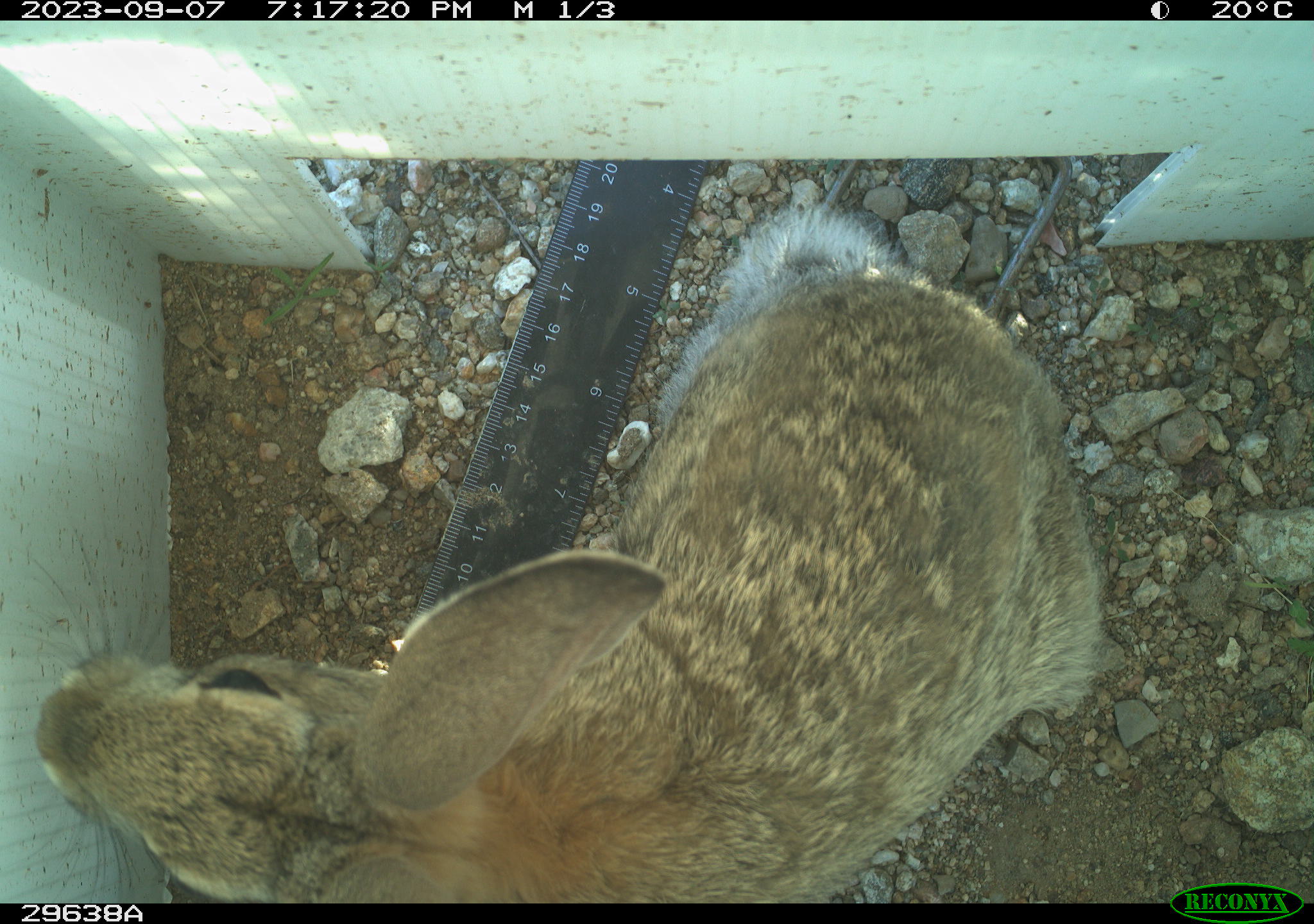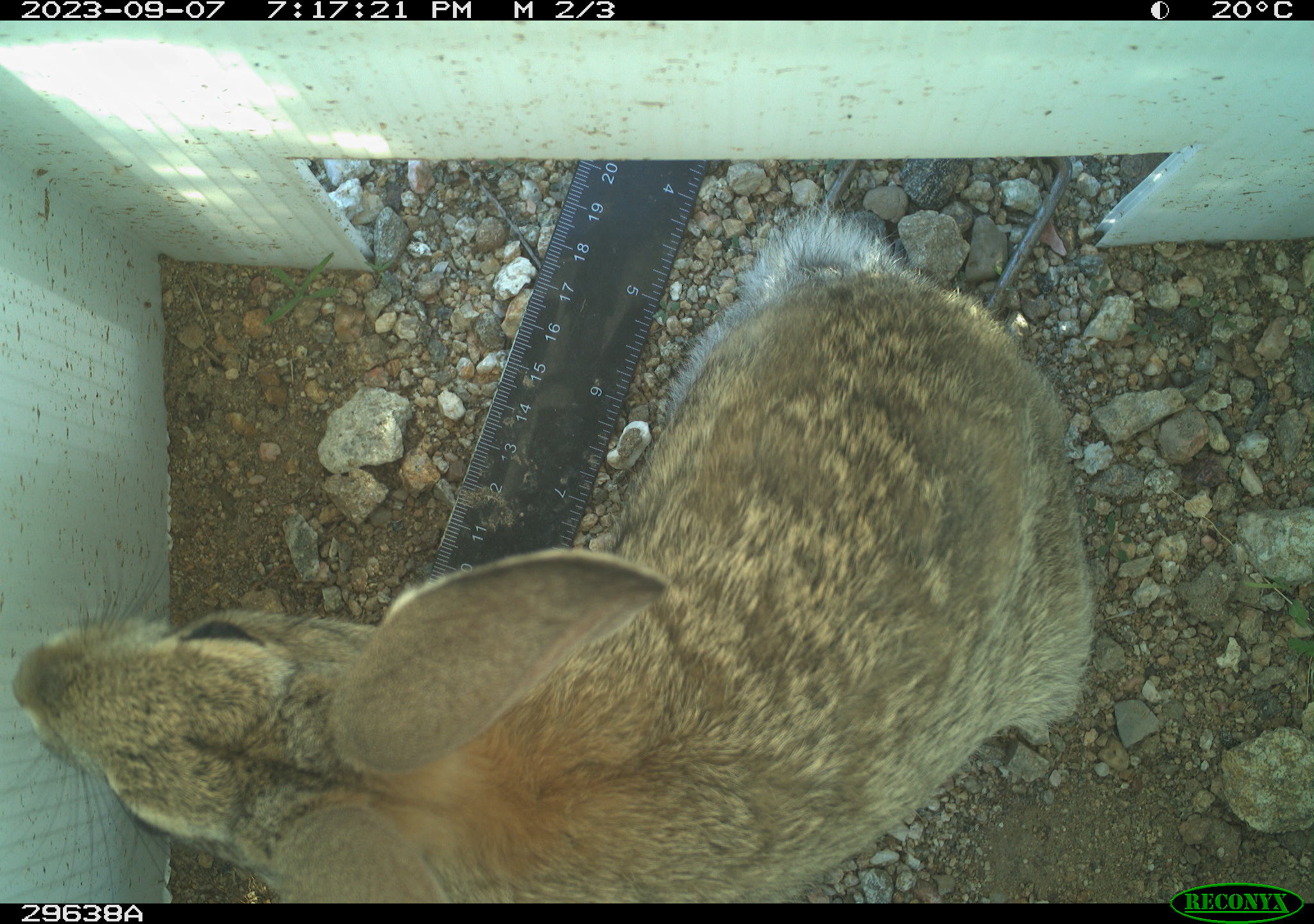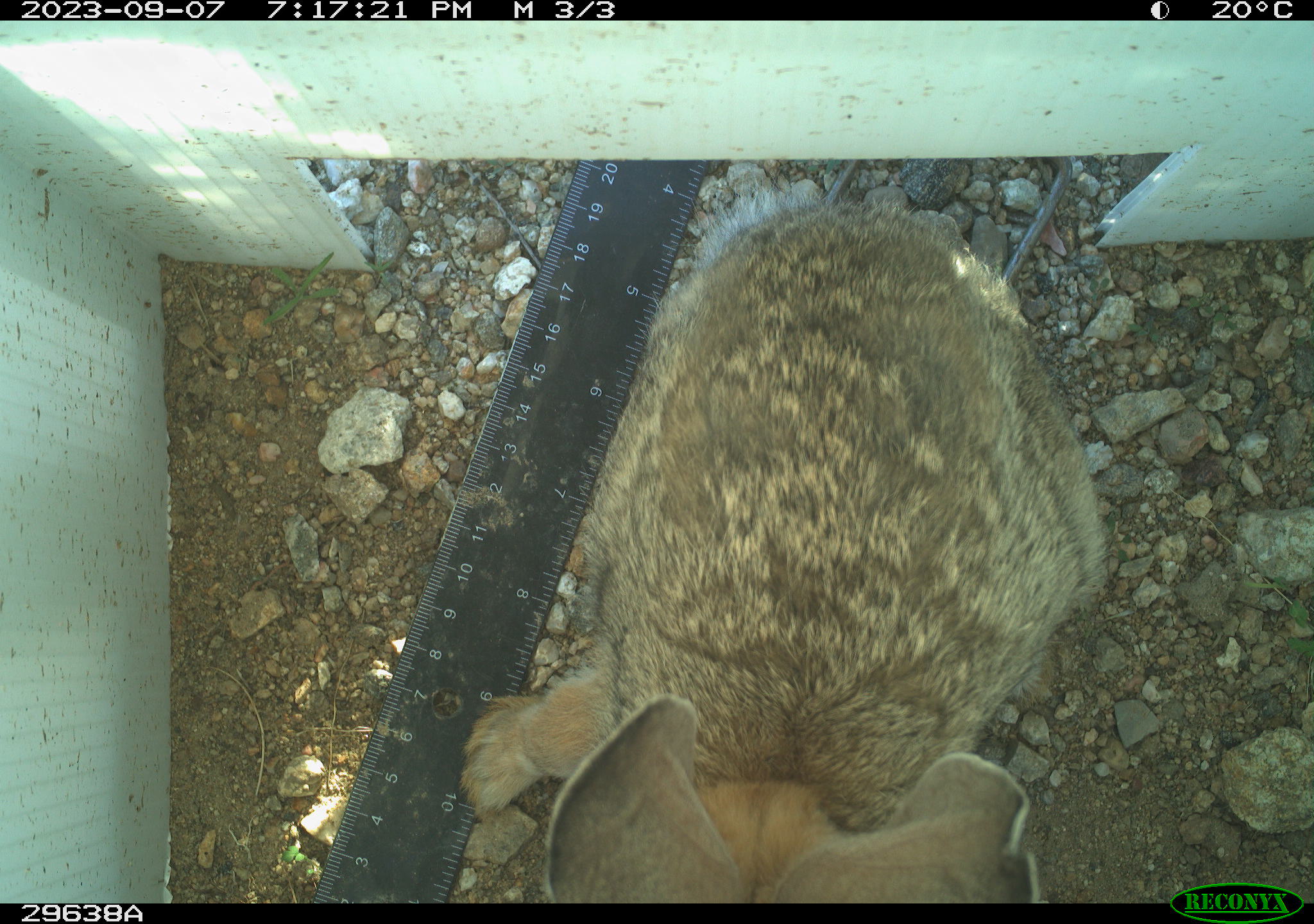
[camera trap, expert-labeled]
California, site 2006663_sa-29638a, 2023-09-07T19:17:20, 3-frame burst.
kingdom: Animalia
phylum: Chordata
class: Mammalia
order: Lagomorpha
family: Leporidae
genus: Lepus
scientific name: Lepus californicus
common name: black-tailed jackrabbit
Black-tailed jackrabbit (Lepus californicus).